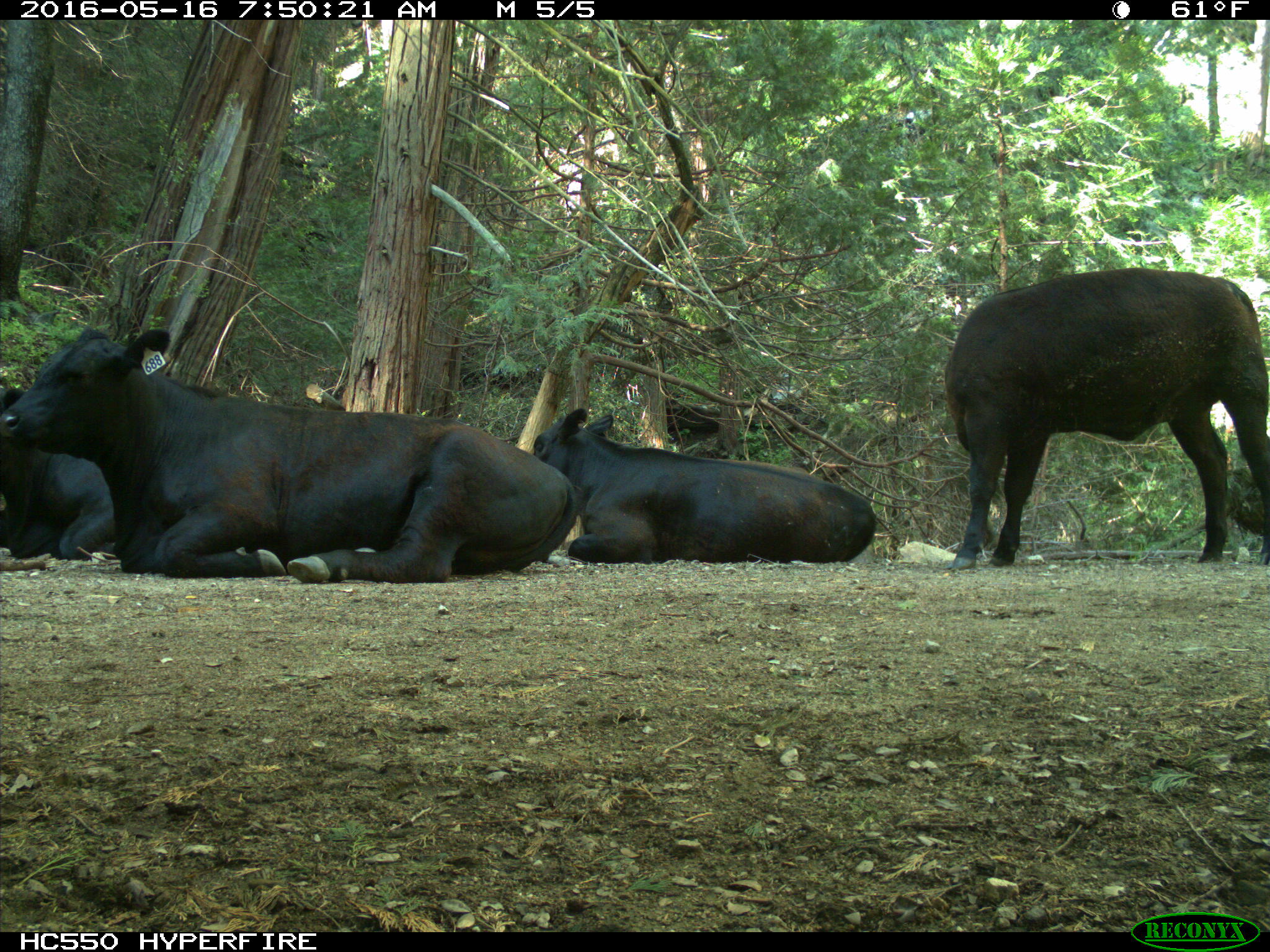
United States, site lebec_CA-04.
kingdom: Animalia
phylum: Chordata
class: Mammalia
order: Artiodactyla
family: Bovidae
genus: Bos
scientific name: Bos taurus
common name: domestic cow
Bos taurus (domestic cow).